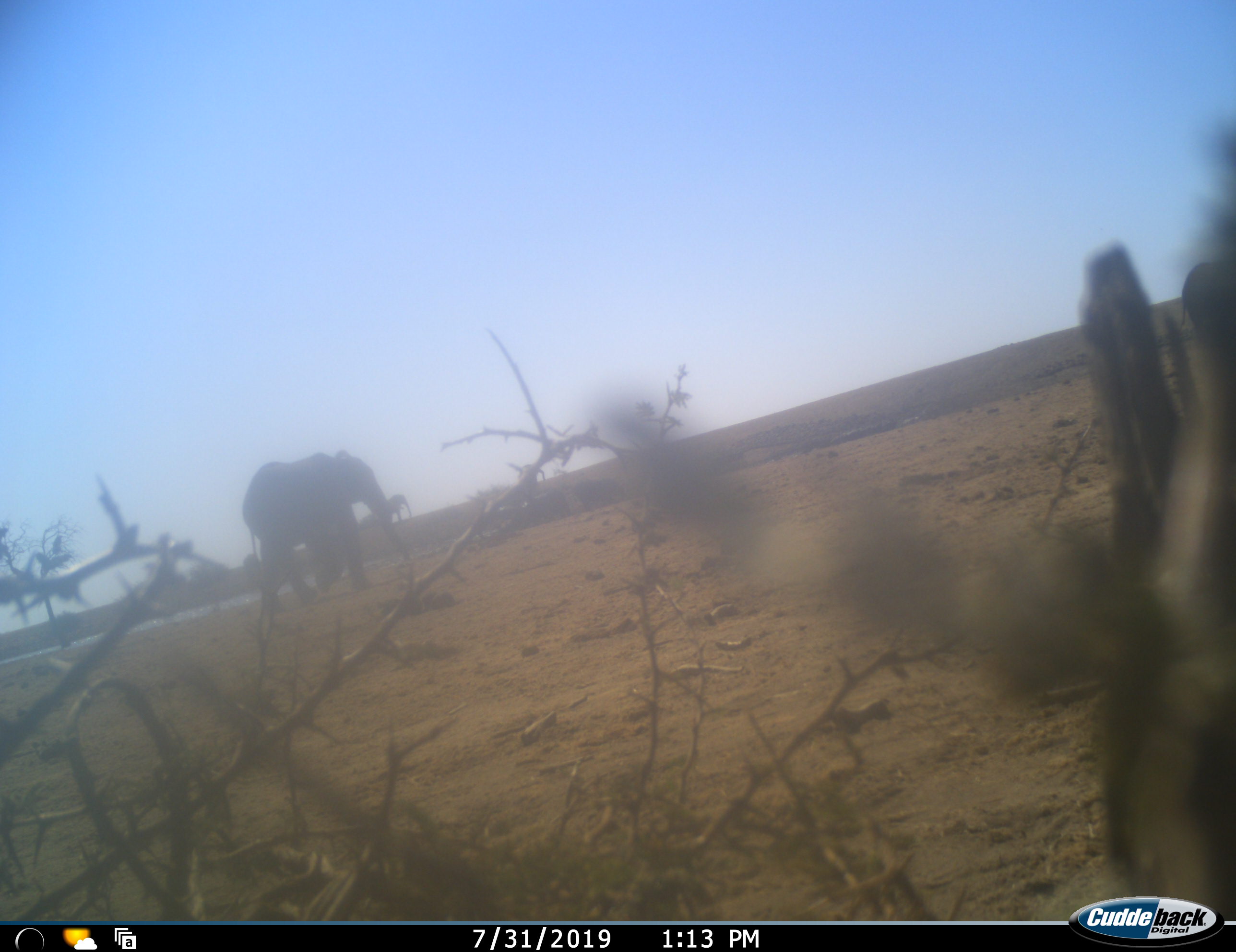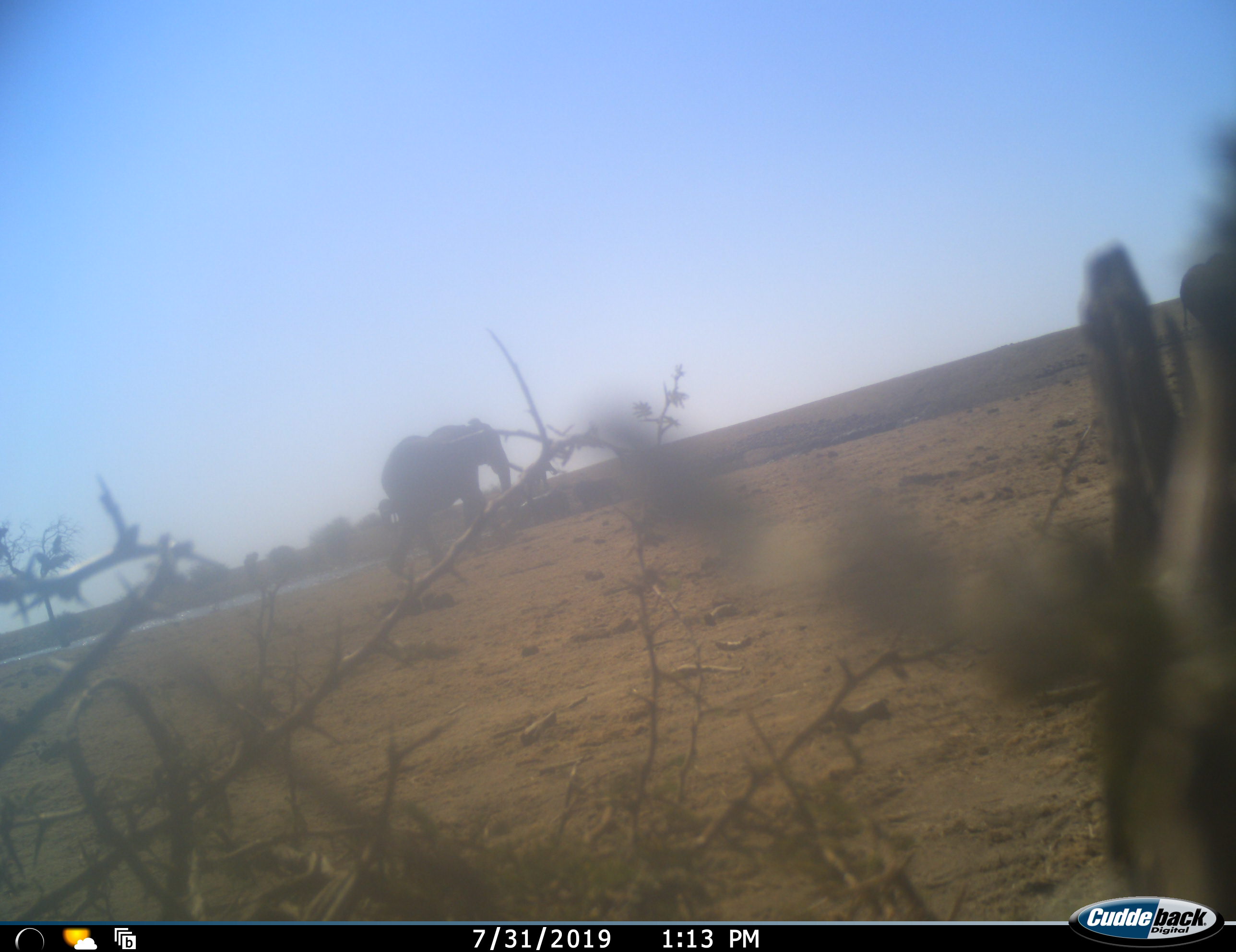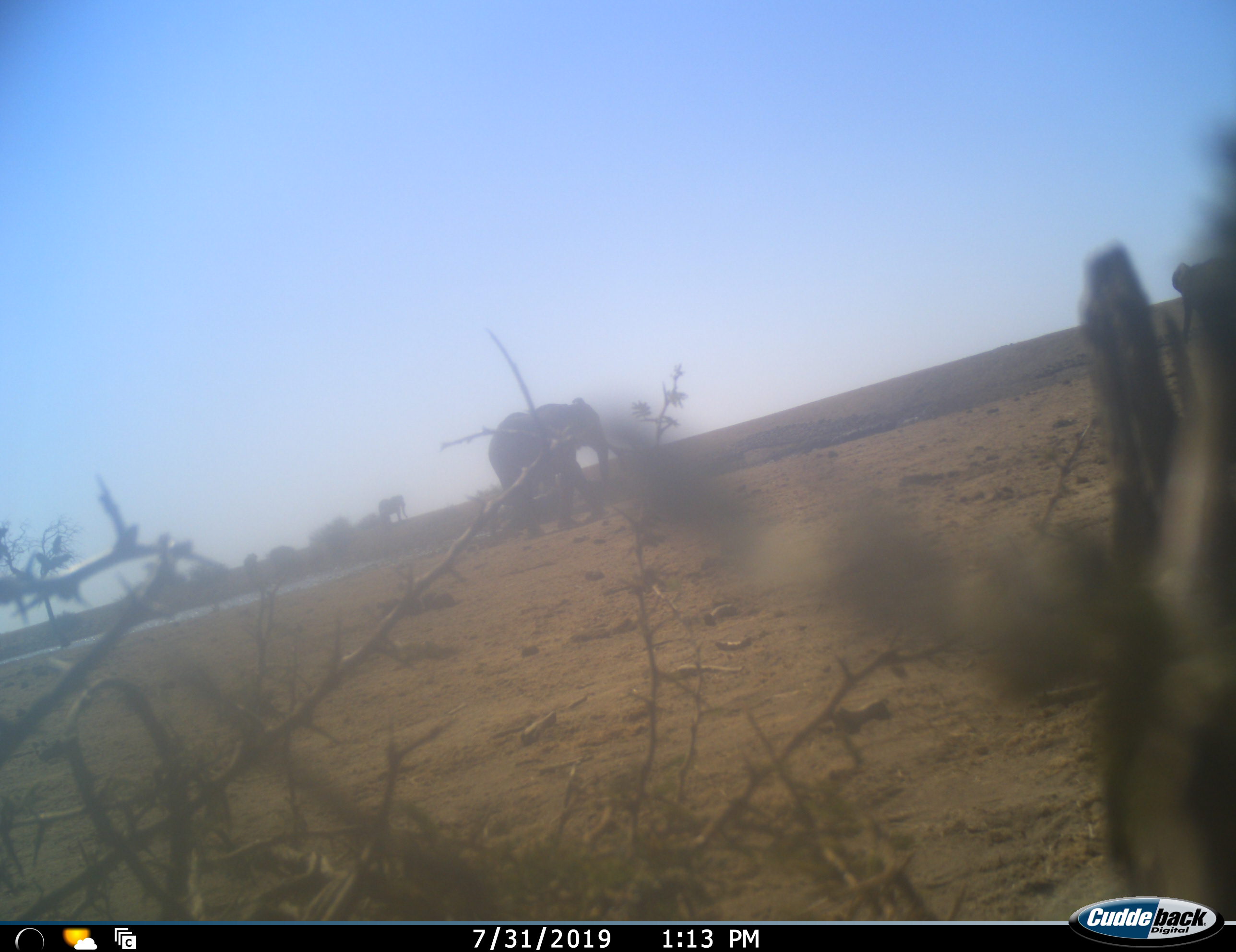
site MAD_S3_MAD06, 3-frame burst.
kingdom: Animalia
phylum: Chordata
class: Mammalia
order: Proboscidea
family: Elephantidae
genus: Loxodonta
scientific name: Loxodonta africana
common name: african bush elephant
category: elephant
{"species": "elephant (african bush elephant) (Loxodonta africana)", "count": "2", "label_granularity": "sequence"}